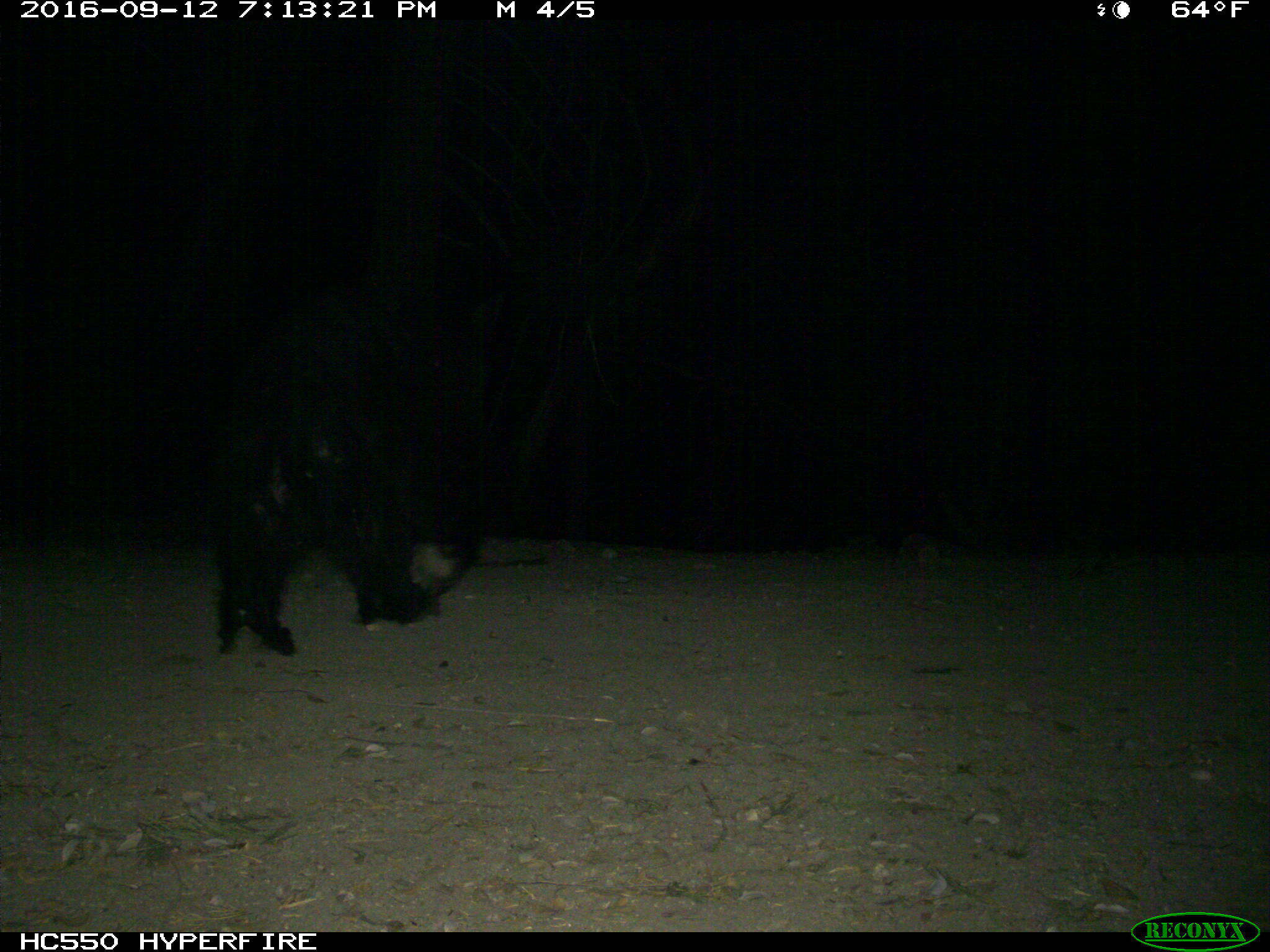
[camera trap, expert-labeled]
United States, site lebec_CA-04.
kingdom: Animalia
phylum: Chordata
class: Mammalia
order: Carnivora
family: Ursidae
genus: Ursus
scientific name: Ursus americanus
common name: american black bear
Ursus americanus (american black bear).